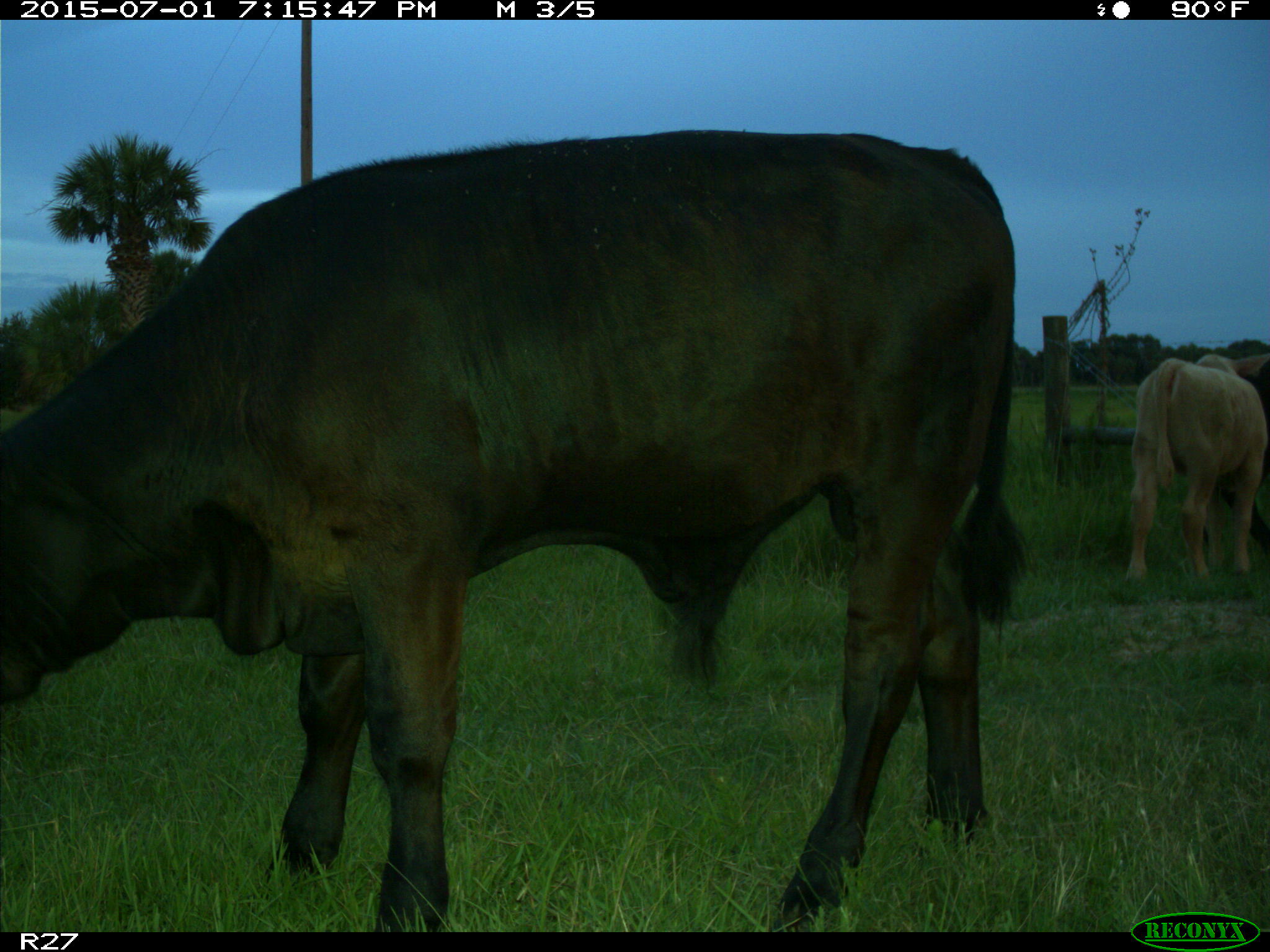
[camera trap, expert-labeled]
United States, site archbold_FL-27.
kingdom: Animalia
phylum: Chordata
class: Mammalia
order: Artiodactyla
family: Bovidae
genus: Bos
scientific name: Bos taurus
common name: domestic cow